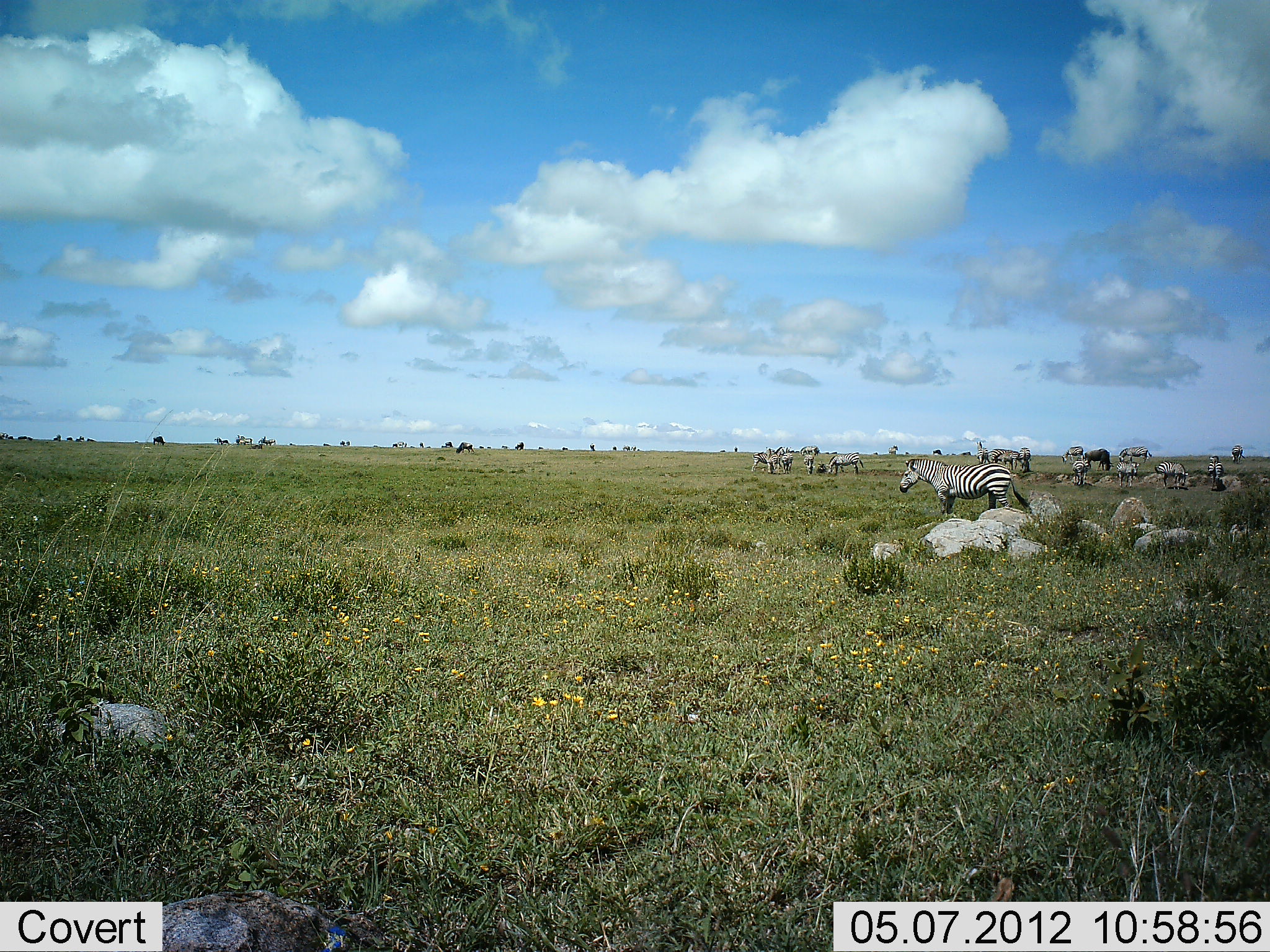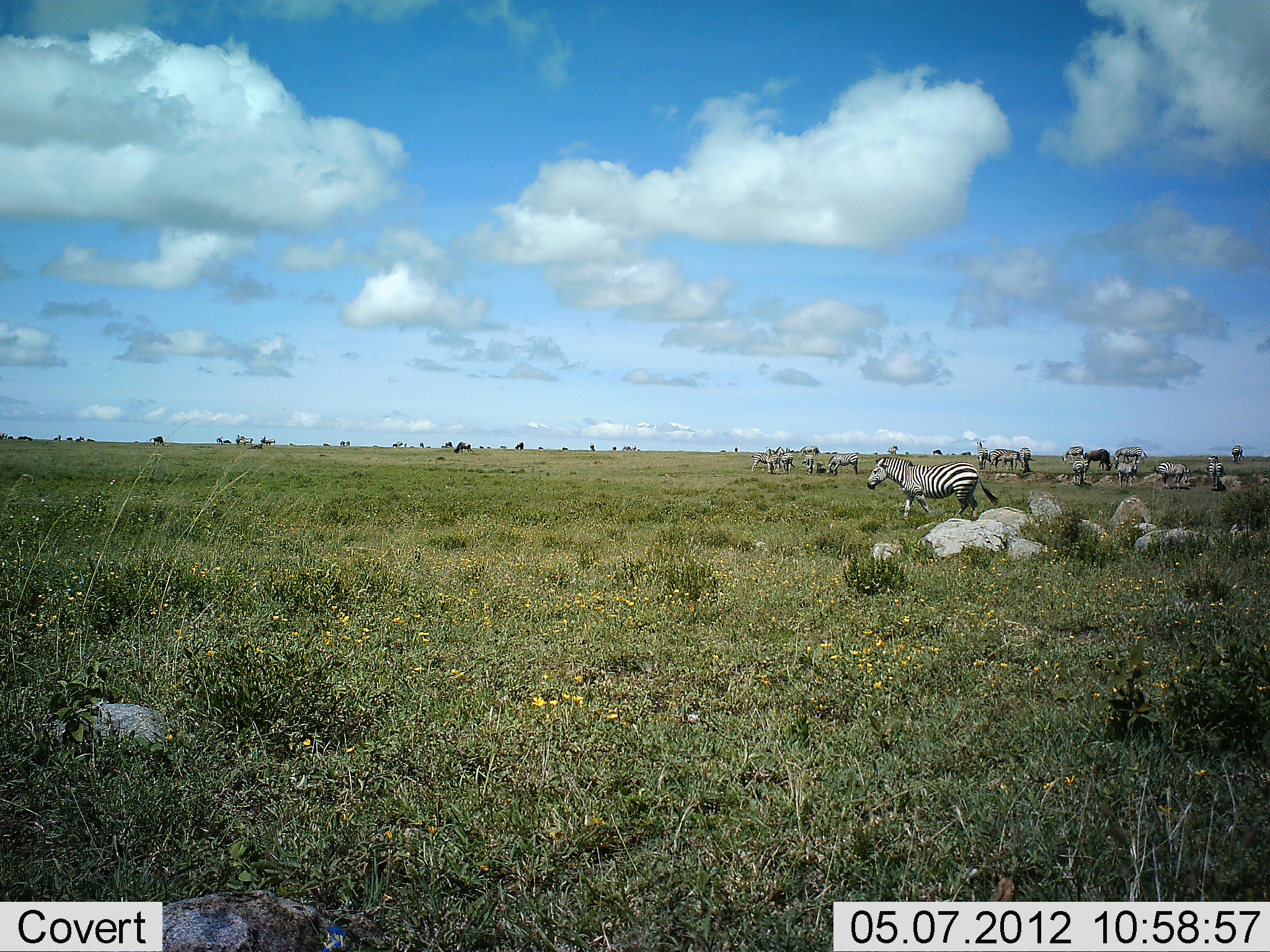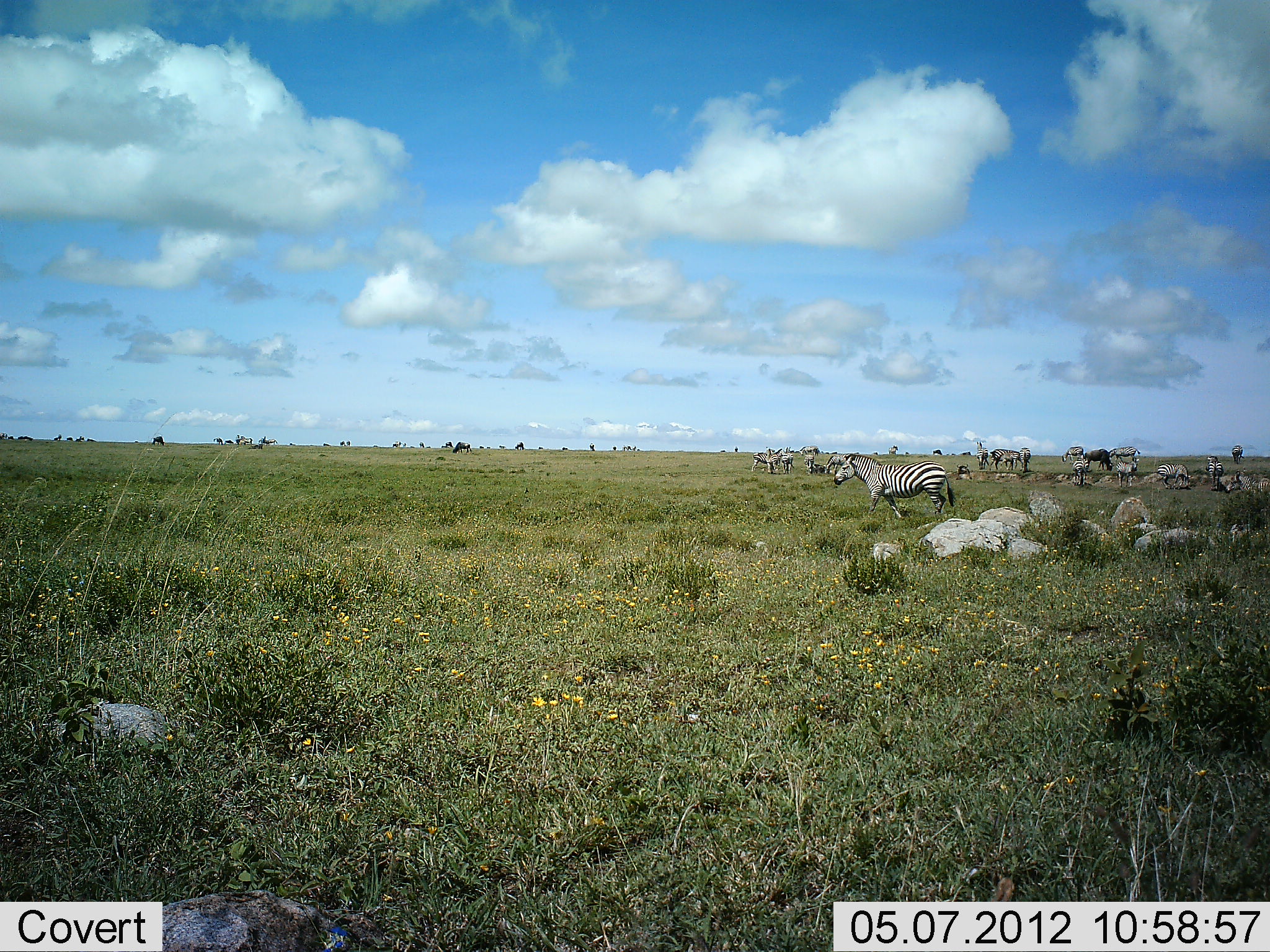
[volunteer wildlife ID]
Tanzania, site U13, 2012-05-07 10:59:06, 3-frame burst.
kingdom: Animalia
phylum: Chordata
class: Mammalia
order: Perissodactyla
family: Equidae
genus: Equus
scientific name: Equus quagga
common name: plains zebra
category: zebra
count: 11-50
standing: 53%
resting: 0%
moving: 74%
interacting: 5%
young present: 0%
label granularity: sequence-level